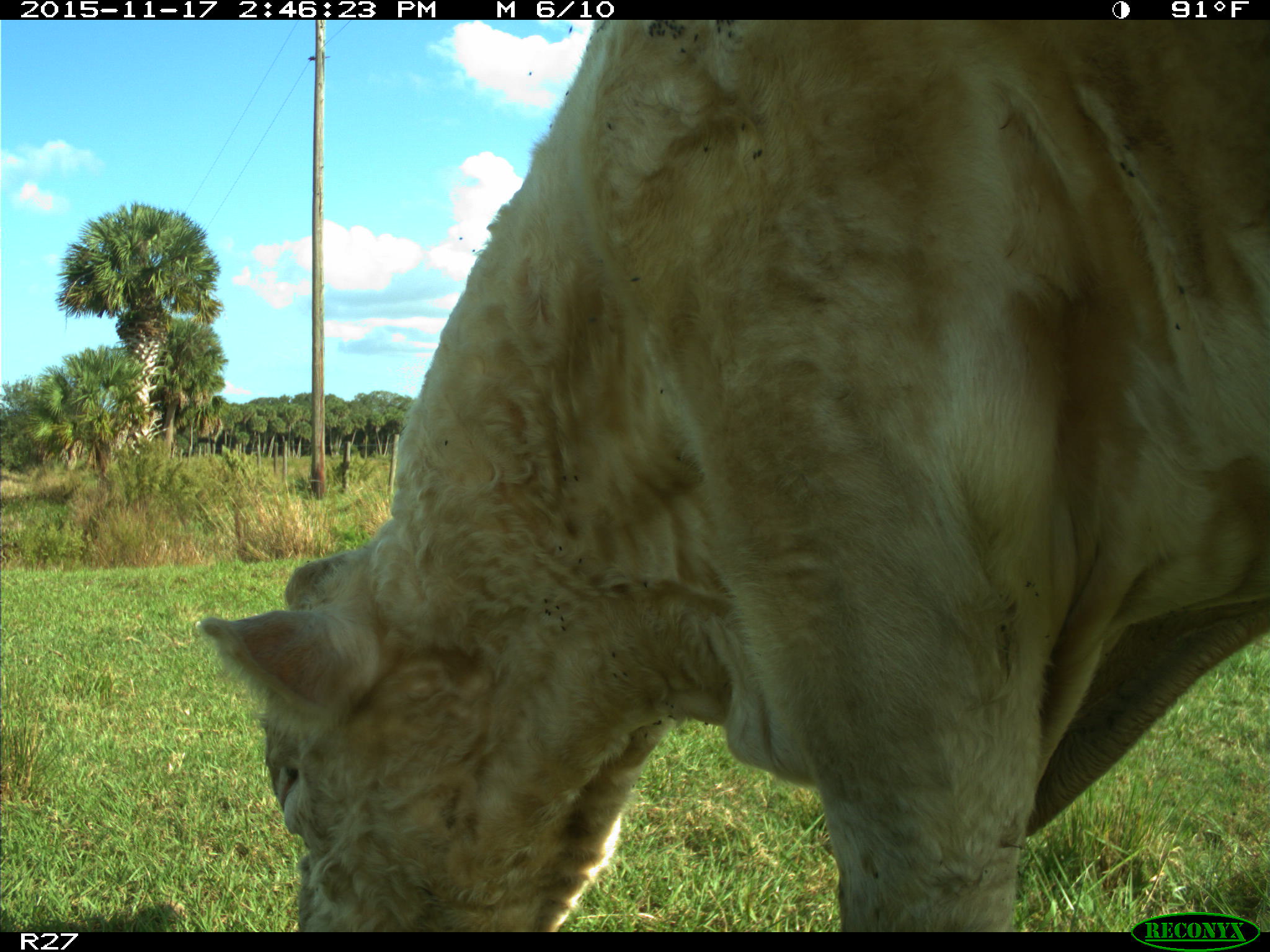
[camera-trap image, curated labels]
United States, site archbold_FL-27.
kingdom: Animalia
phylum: Chordata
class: Mammalia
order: Artiodactyla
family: Bovidae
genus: Bos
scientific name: Bos taurus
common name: domestic cow